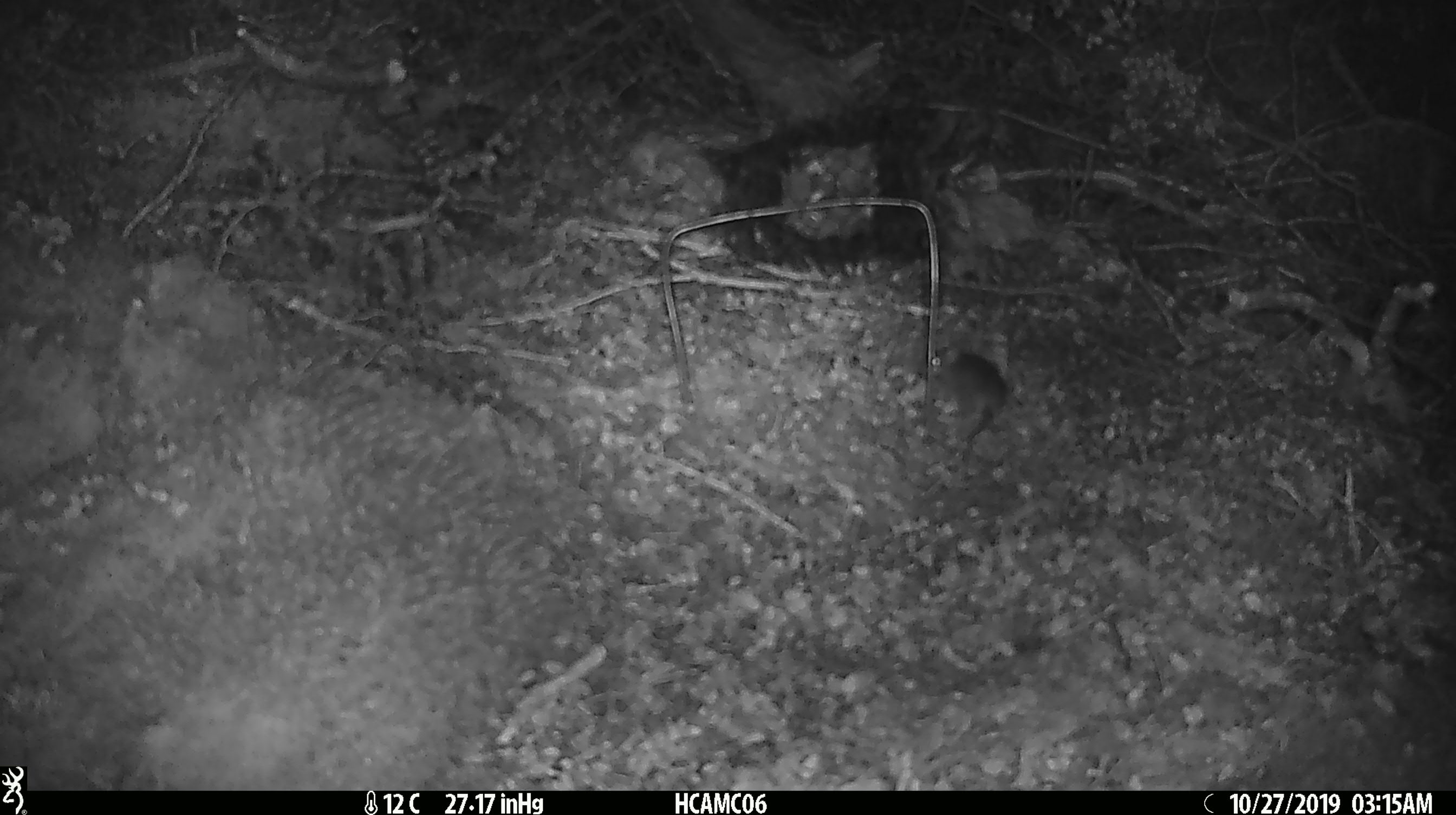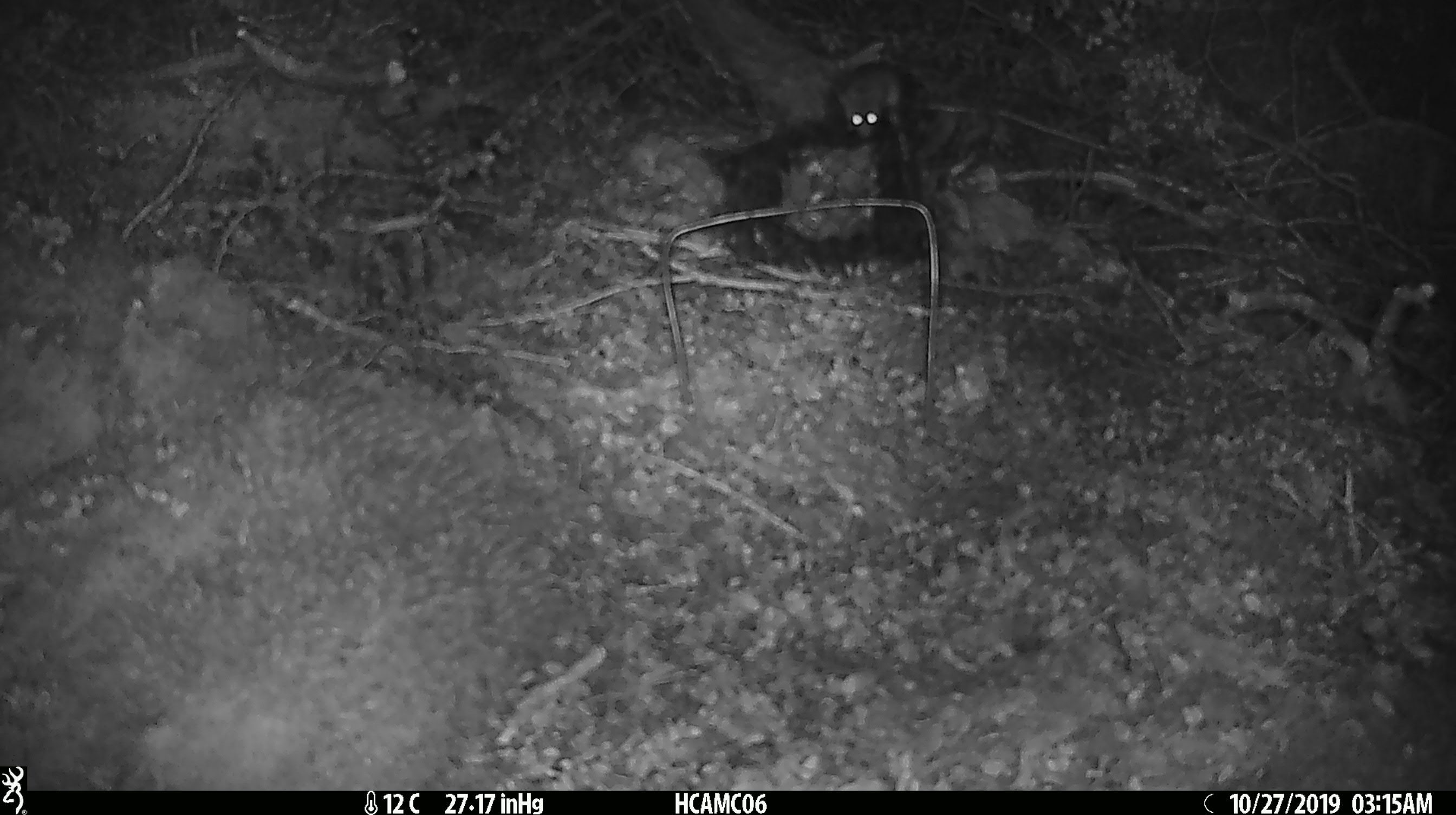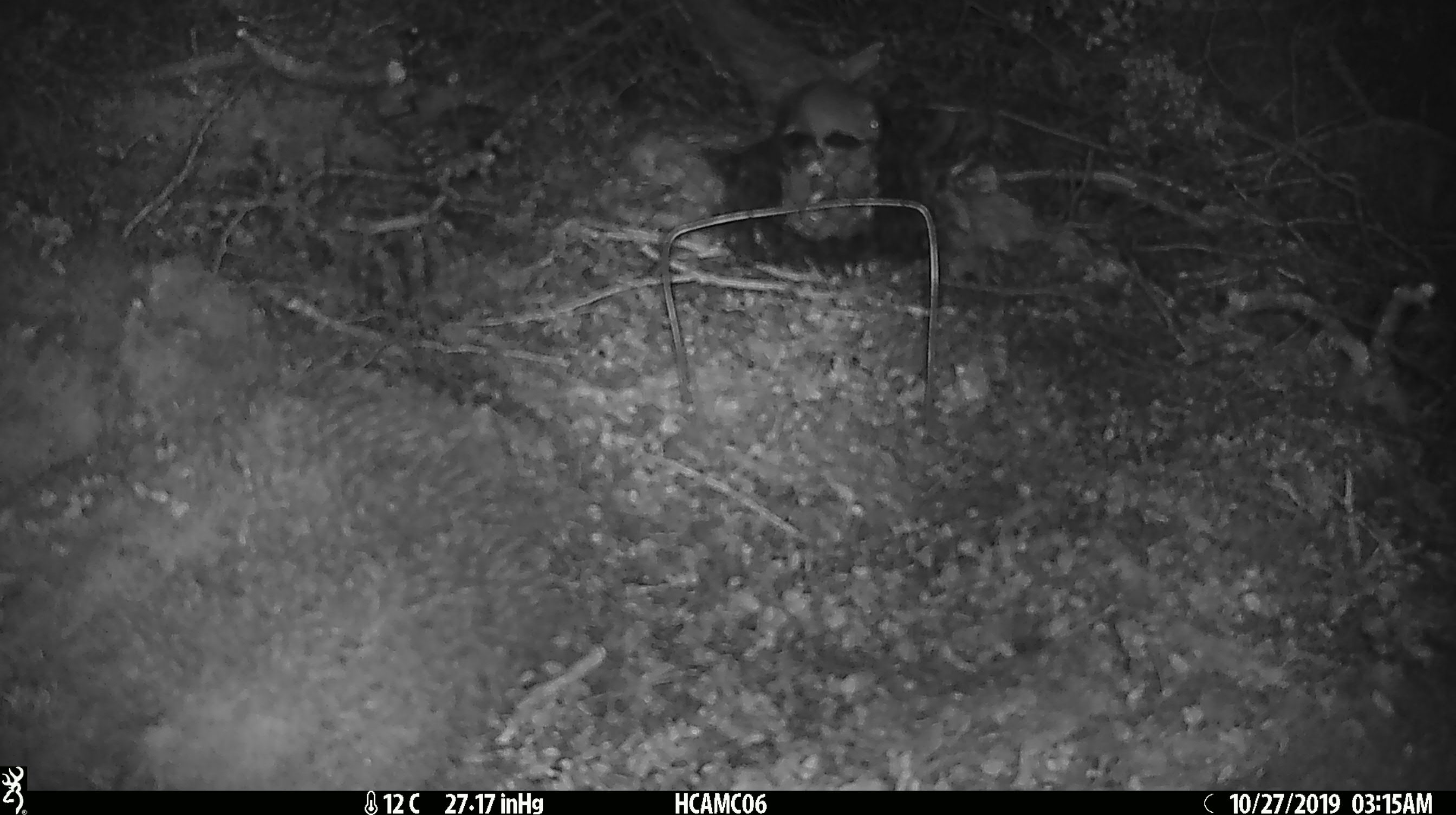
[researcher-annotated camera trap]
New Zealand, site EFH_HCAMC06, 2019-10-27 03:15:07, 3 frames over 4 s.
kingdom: Animalia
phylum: Chordata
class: Mammalia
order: Rodentia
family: Muridae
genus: Mus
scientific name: Mus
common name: mouse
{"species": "mouse (Mus)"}